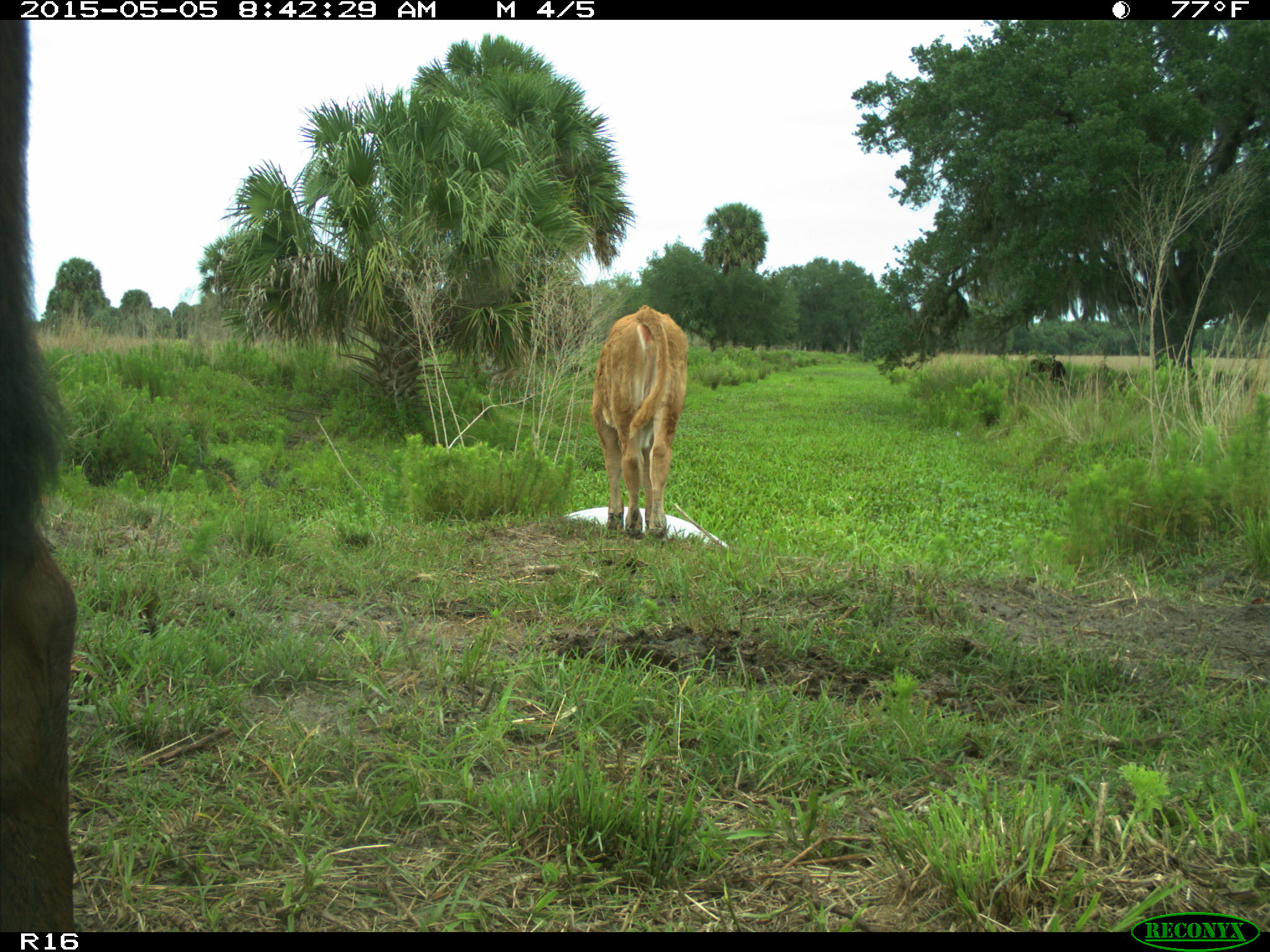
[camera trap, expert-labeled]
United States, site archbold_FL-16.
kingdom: Animalia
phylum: Chordata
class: Mammalia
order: Artiodactyla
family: Bovidae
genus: Bos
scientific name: Bos taurus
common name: domestic cow